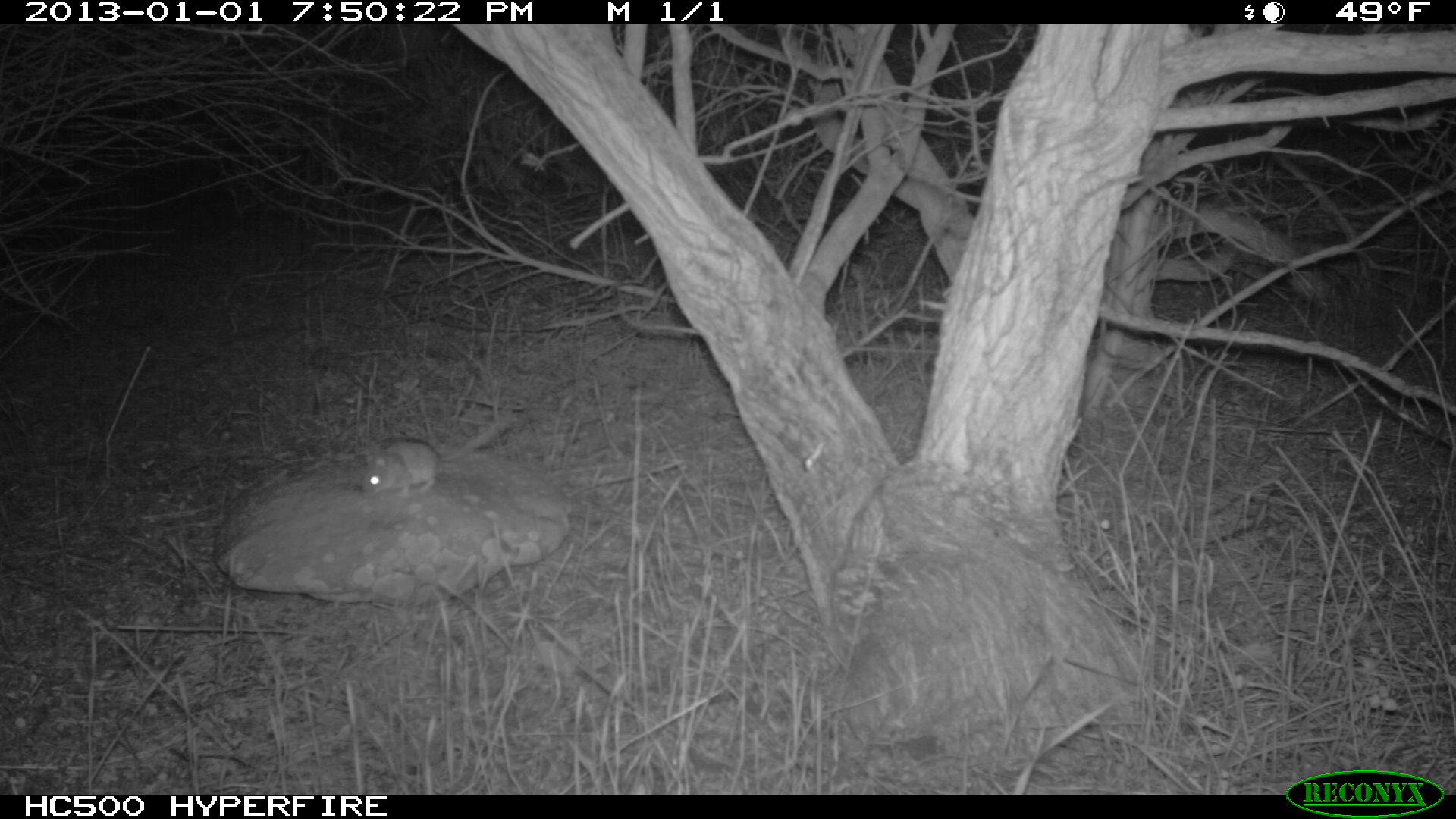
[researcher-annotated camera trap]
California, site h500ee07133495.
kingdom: Animalia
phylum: Chordata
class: Mammalia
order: Rodentia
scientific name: Rodentia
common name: rodent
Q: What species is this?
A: Rodent (Rodentia).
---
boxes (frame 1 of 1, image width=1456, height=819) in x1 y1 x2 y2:
rodent: 359 420 510 499